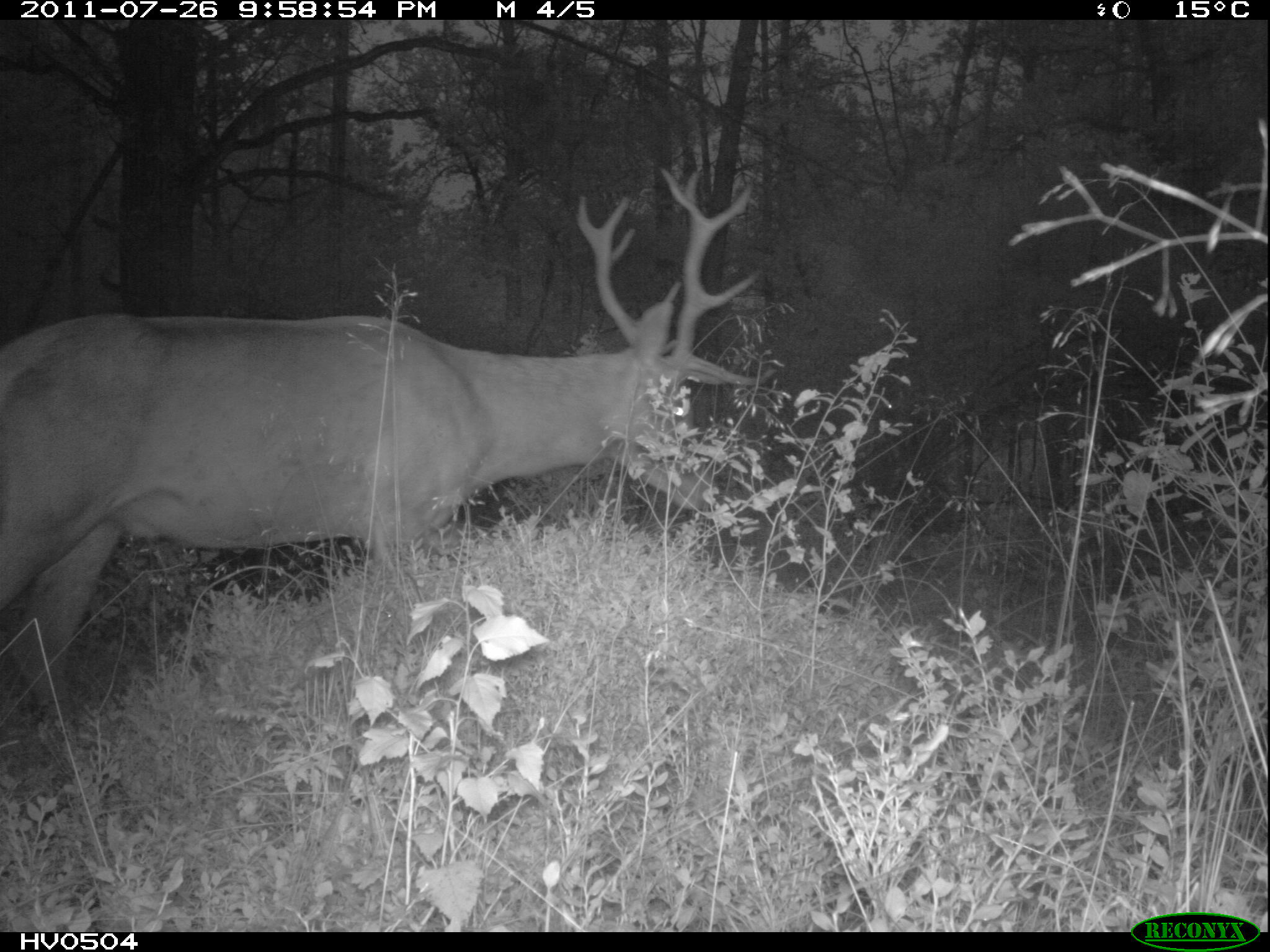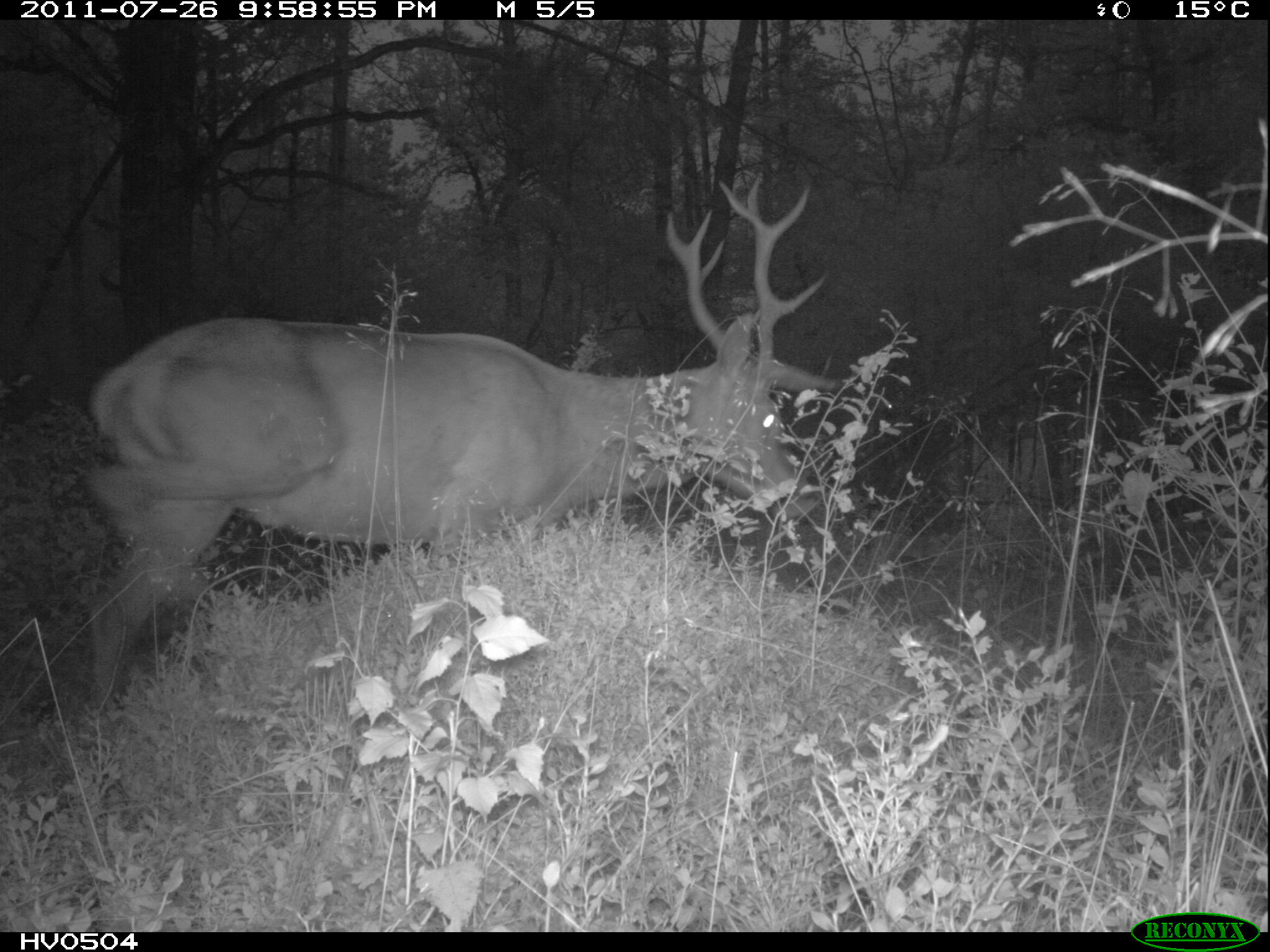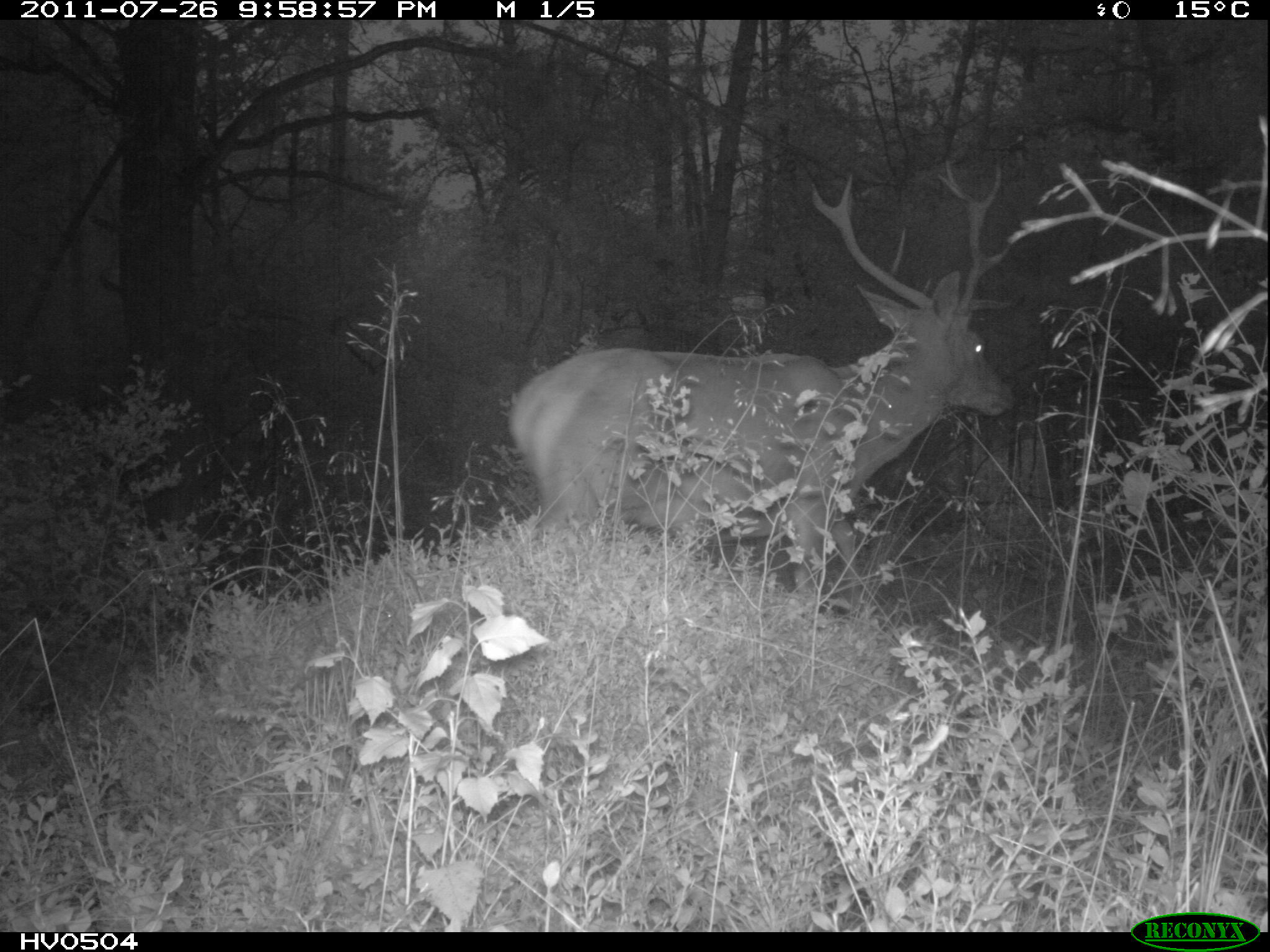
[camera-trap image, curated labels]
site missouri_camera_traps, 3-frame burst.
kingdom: Animalia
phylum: Chordata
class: Mammalia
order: Artiodactyla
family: Cervidae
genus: Cervus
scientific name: Cervus elaphus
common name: red deer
Red deer (Cervus elaphus). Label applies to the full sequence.